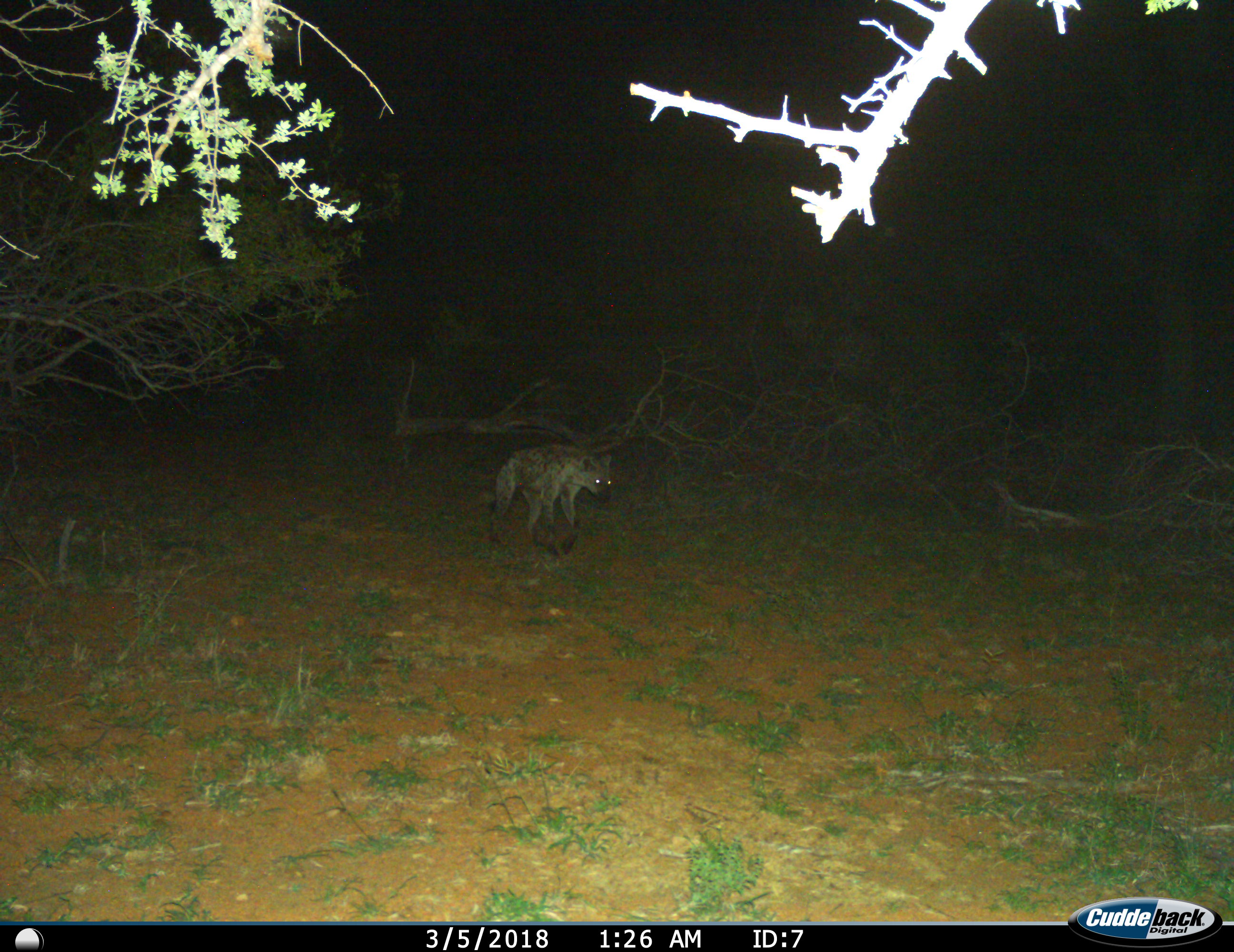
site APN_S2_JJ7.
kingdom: Animalia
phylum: Chordata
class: Mammalia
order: Carnivora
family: Hyaenidae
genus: Crocuta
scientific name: Crocuta crocuta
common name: spotted hyena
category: hyenaspotted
Hyenaspotted (spotted hyena) (Crocuta crocuta), count 1. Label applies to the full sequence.